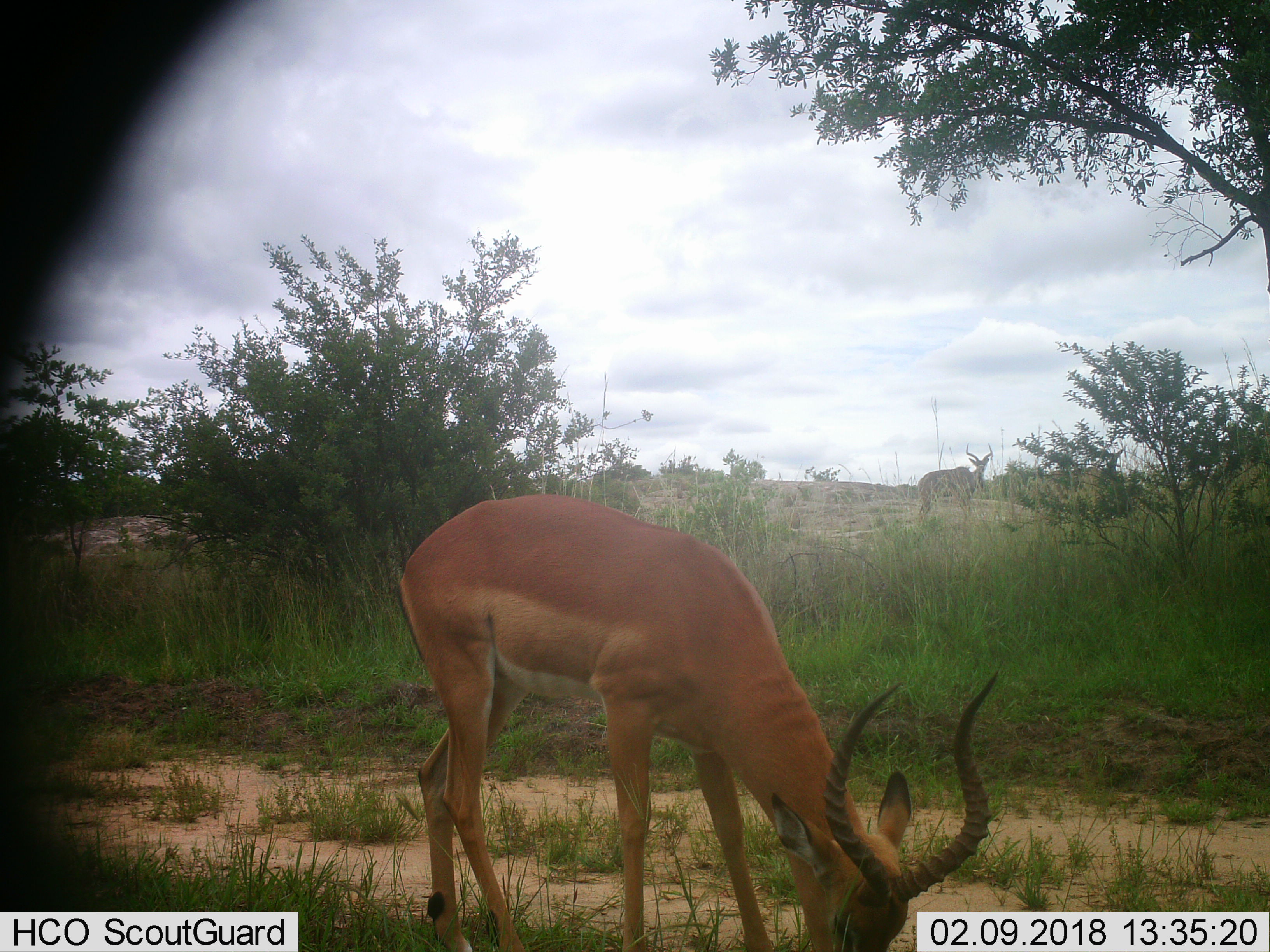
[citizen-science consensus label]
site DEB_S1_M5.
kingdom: Animalia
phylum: Chordata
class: Mammalia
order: Artiodactyla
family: Bovidae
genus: Aepyceros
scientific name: Aepyceros melampus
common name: impala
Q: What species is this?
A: Impala (Aepyceros melampus).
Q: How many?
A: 1.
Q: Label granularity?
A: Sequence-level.